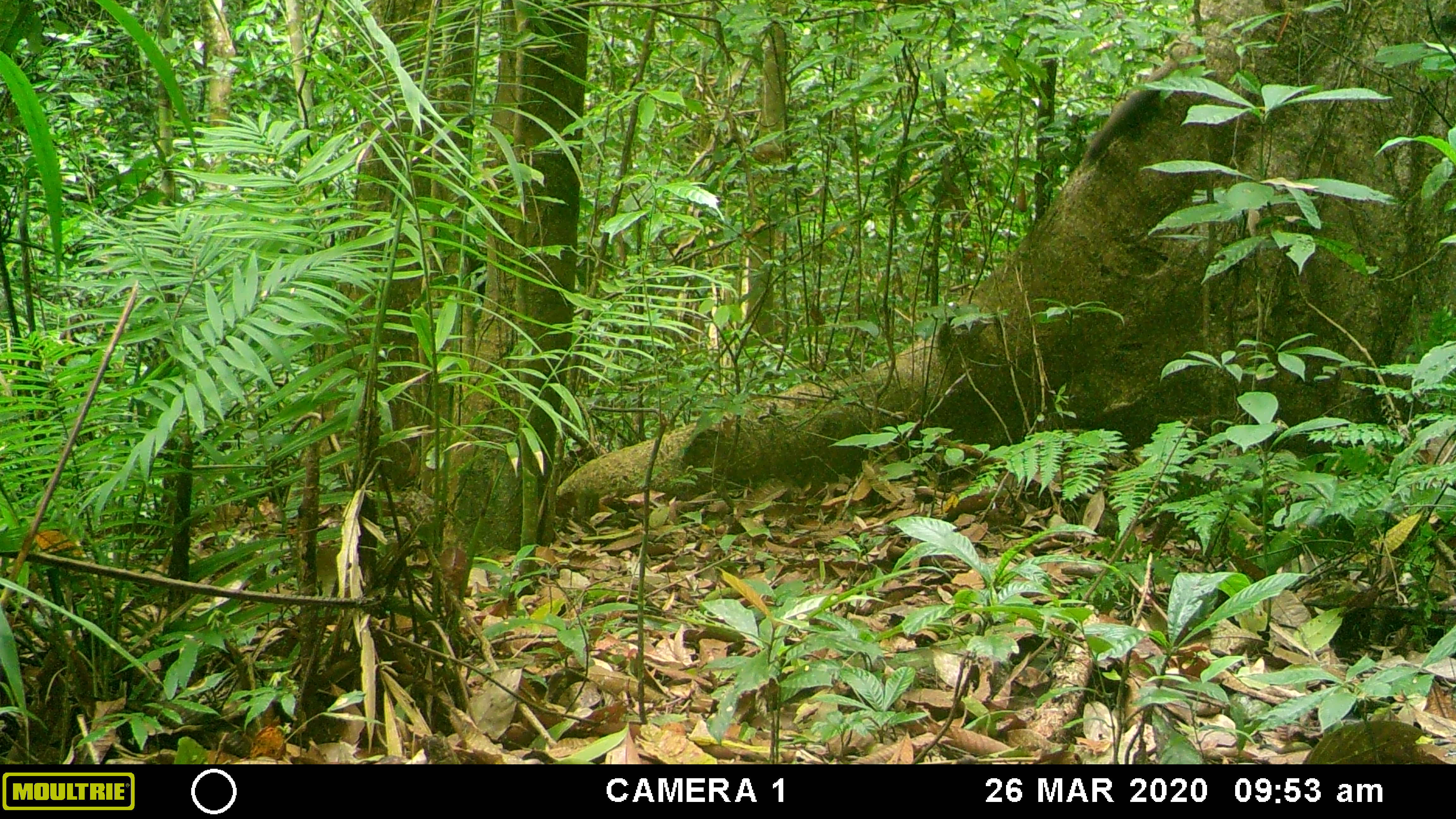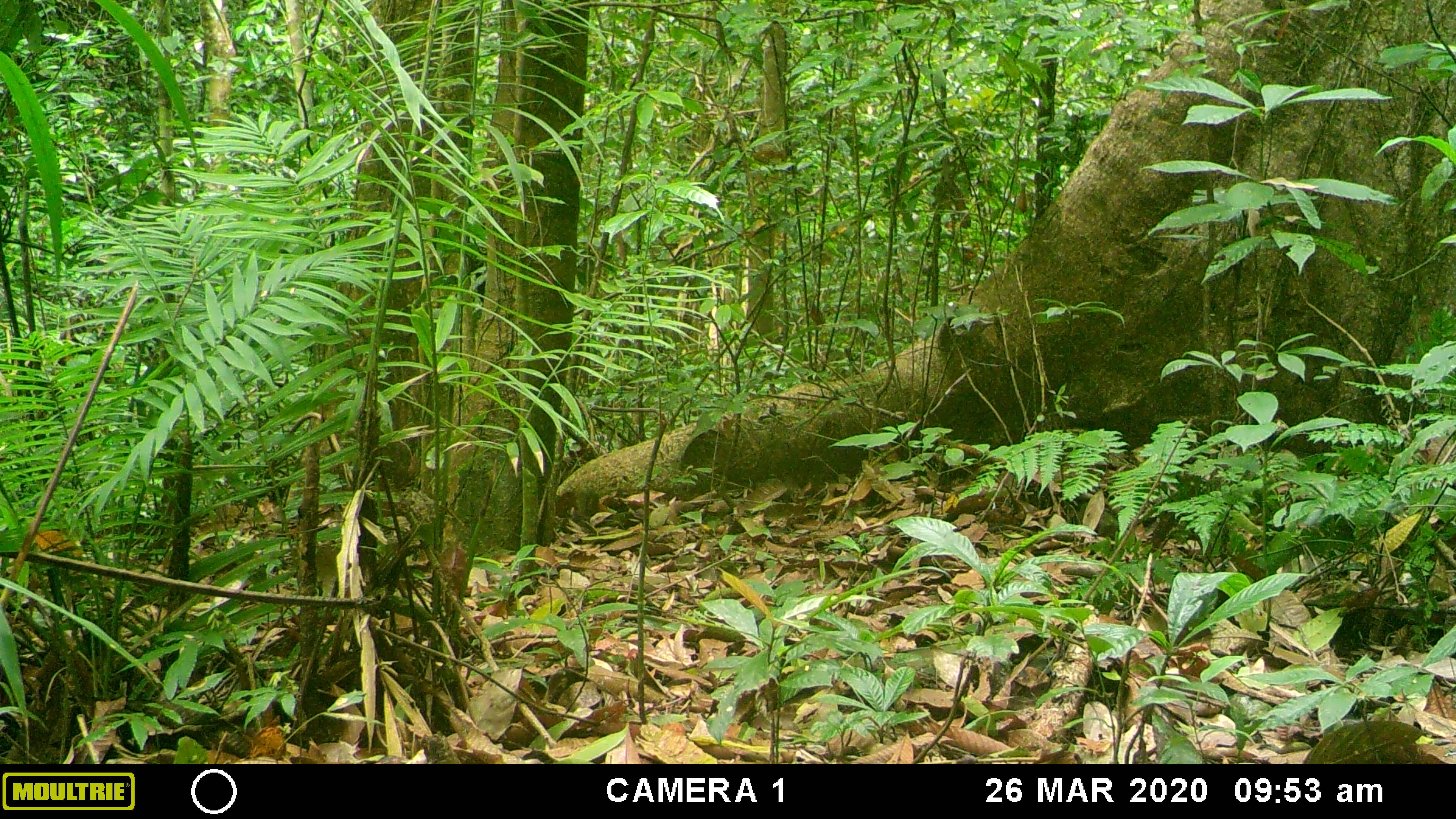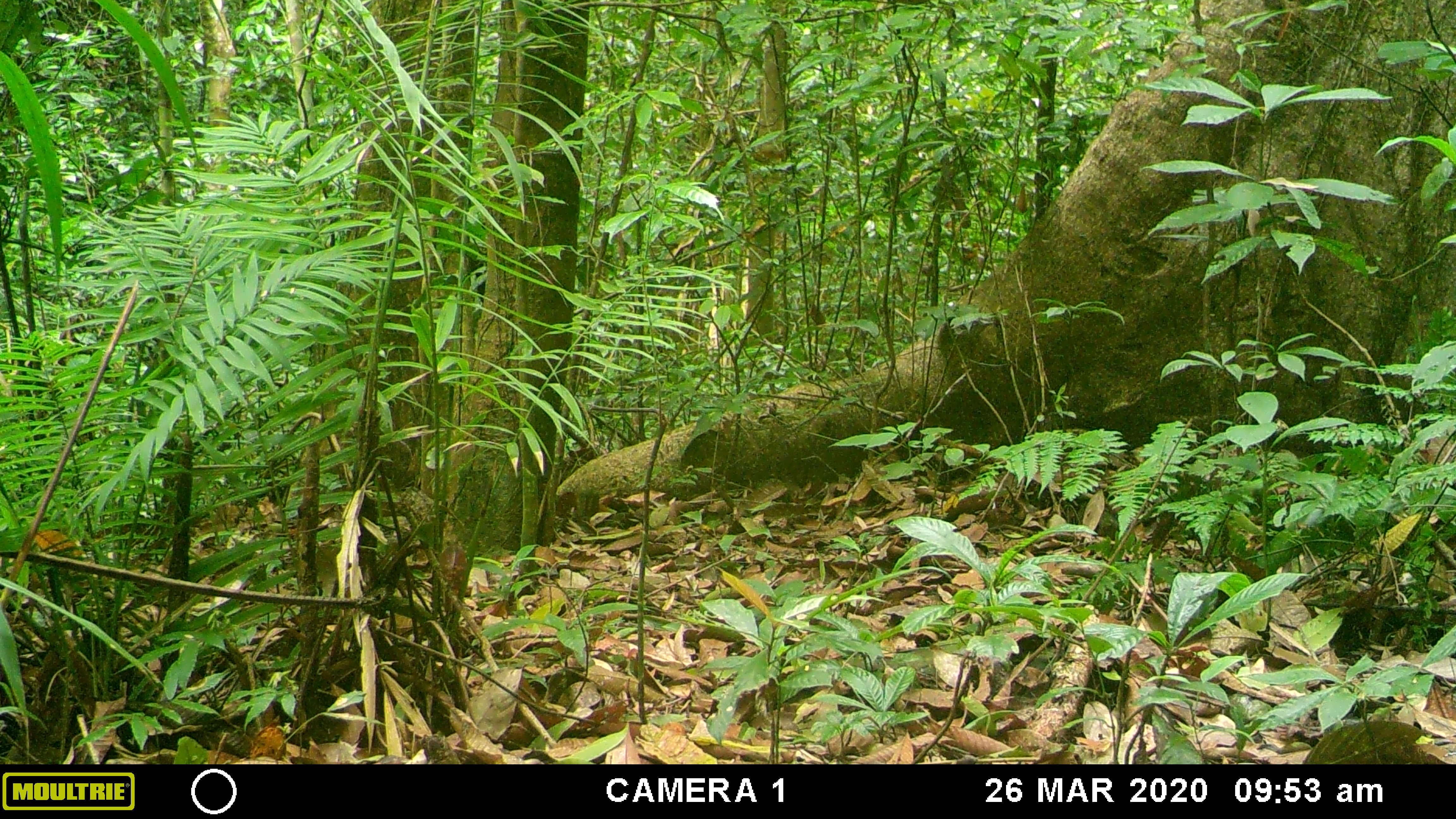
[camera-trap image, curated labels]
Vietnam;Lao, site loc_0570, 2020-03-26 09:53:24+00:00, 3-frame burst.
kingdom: Animalia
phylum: Chordata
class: Aves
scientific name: Aves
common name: bird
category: unidentified bird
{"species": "unidentified bird (bird) (Aves)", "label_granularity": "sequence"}